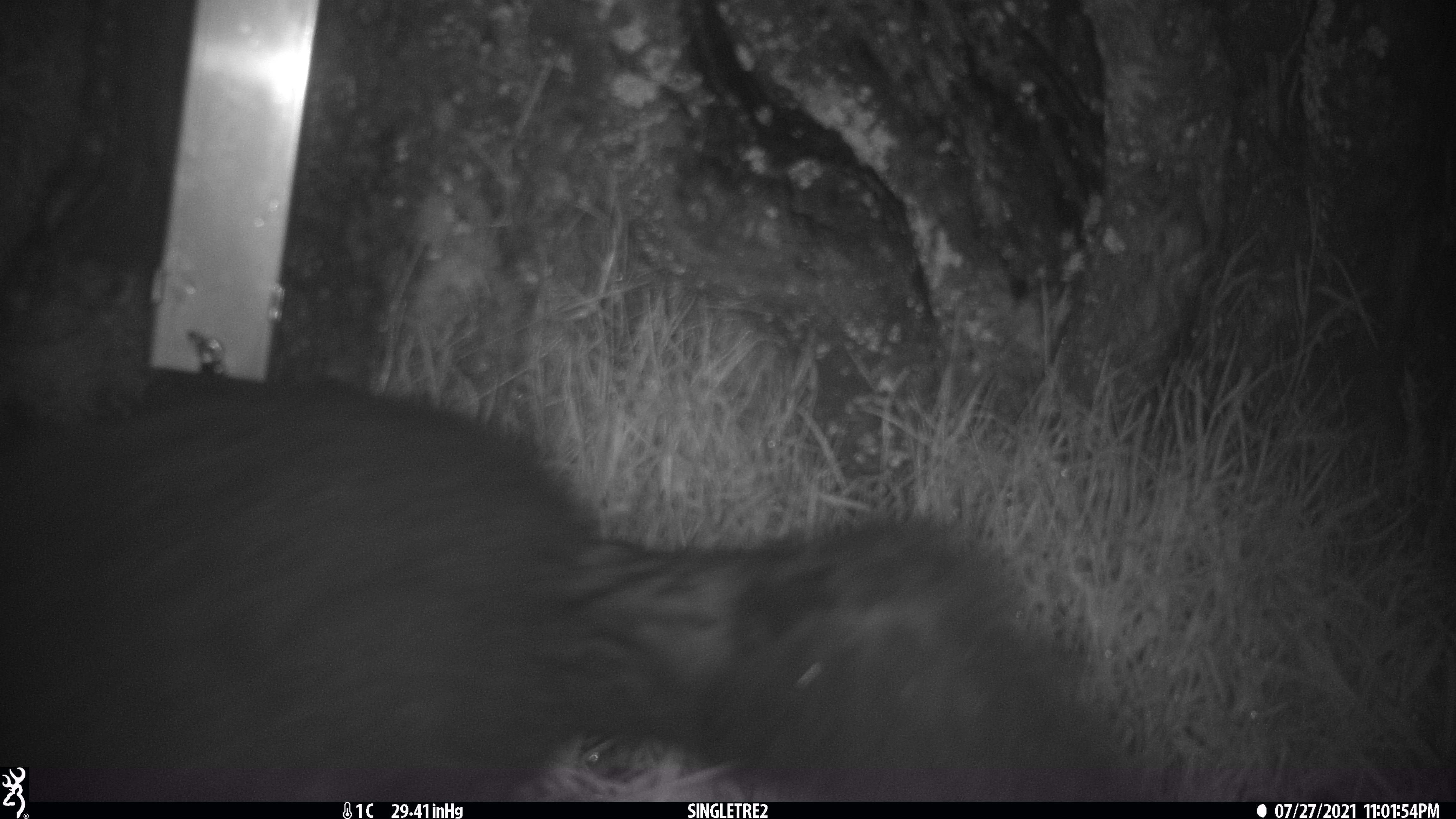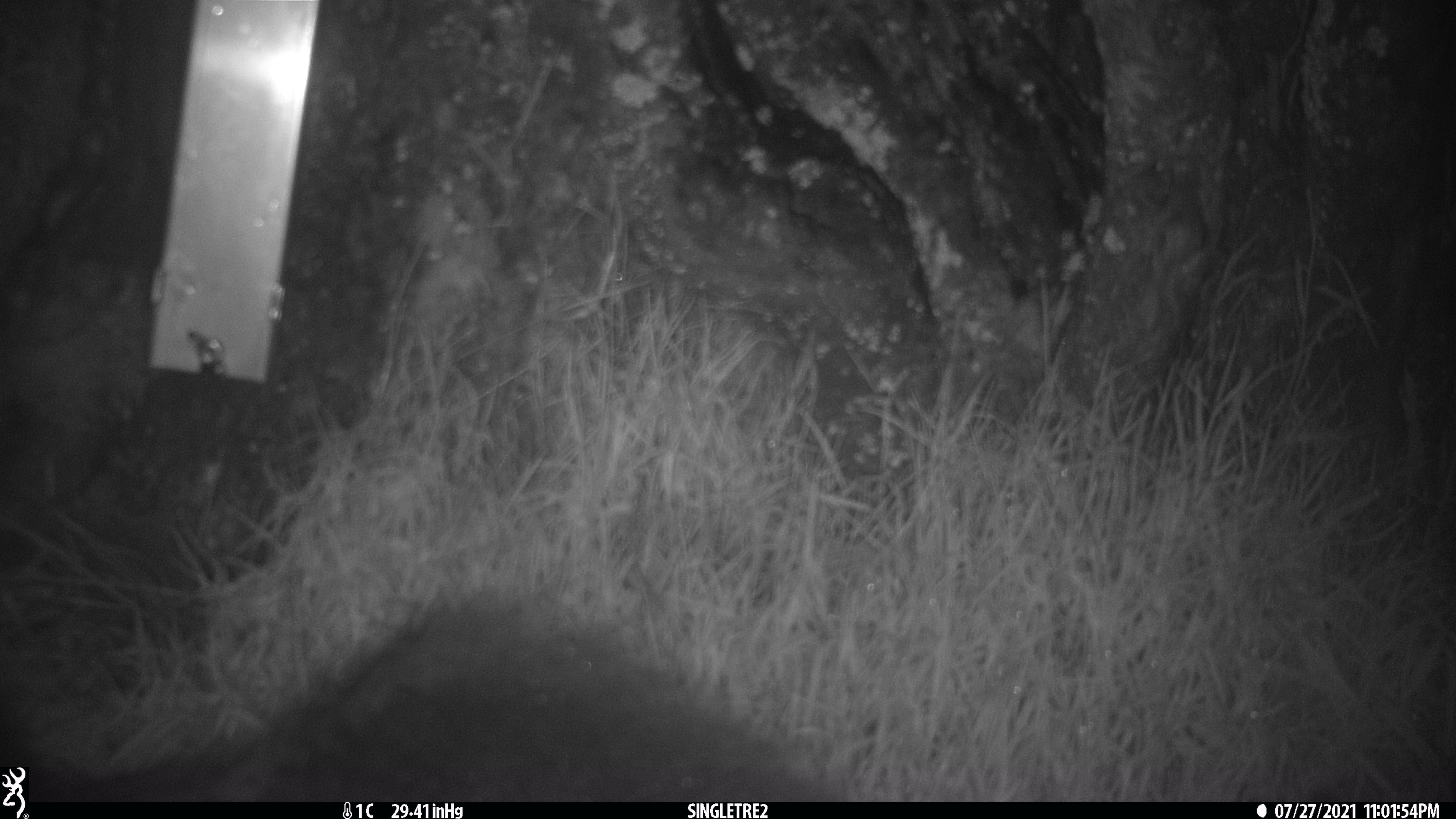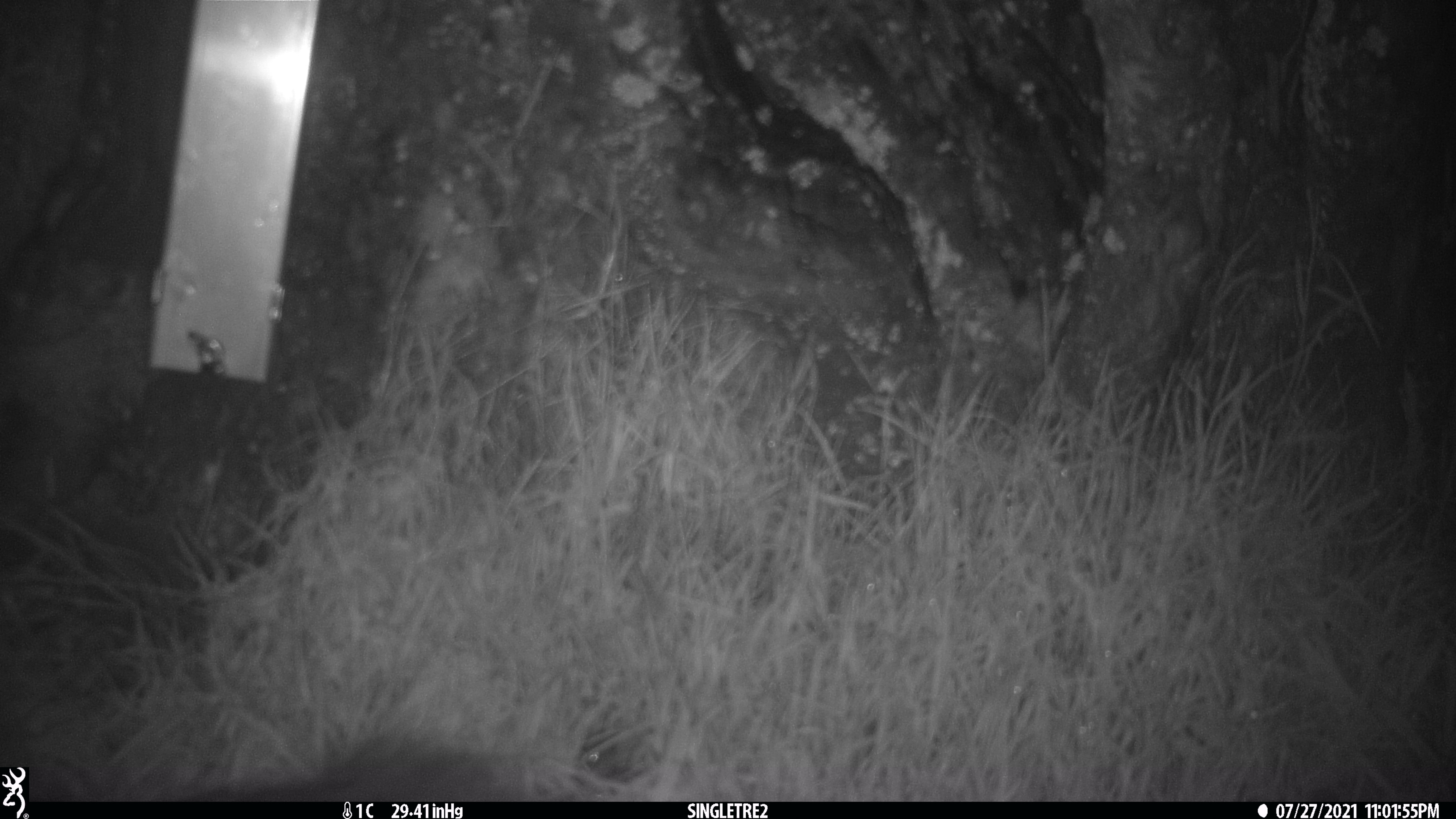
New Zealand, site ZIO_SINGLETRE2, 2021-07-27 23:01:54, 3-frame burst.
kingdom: Animalia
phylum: Chordata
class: Mammalia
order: Diprotodontia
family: Phalangeridae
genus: Trichosurus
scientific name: Trichosurus vulpecula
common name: common brushtail possum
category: possum